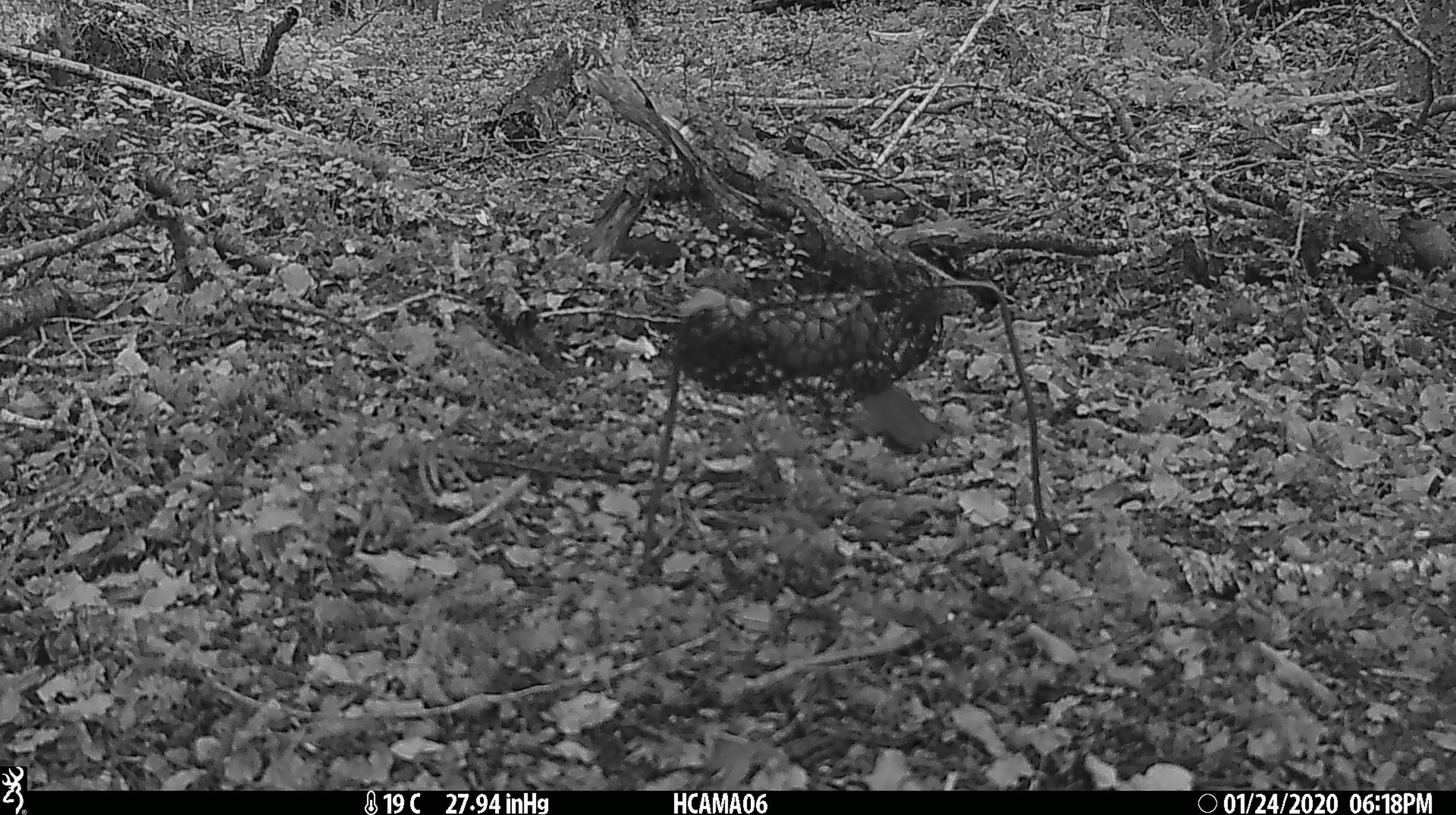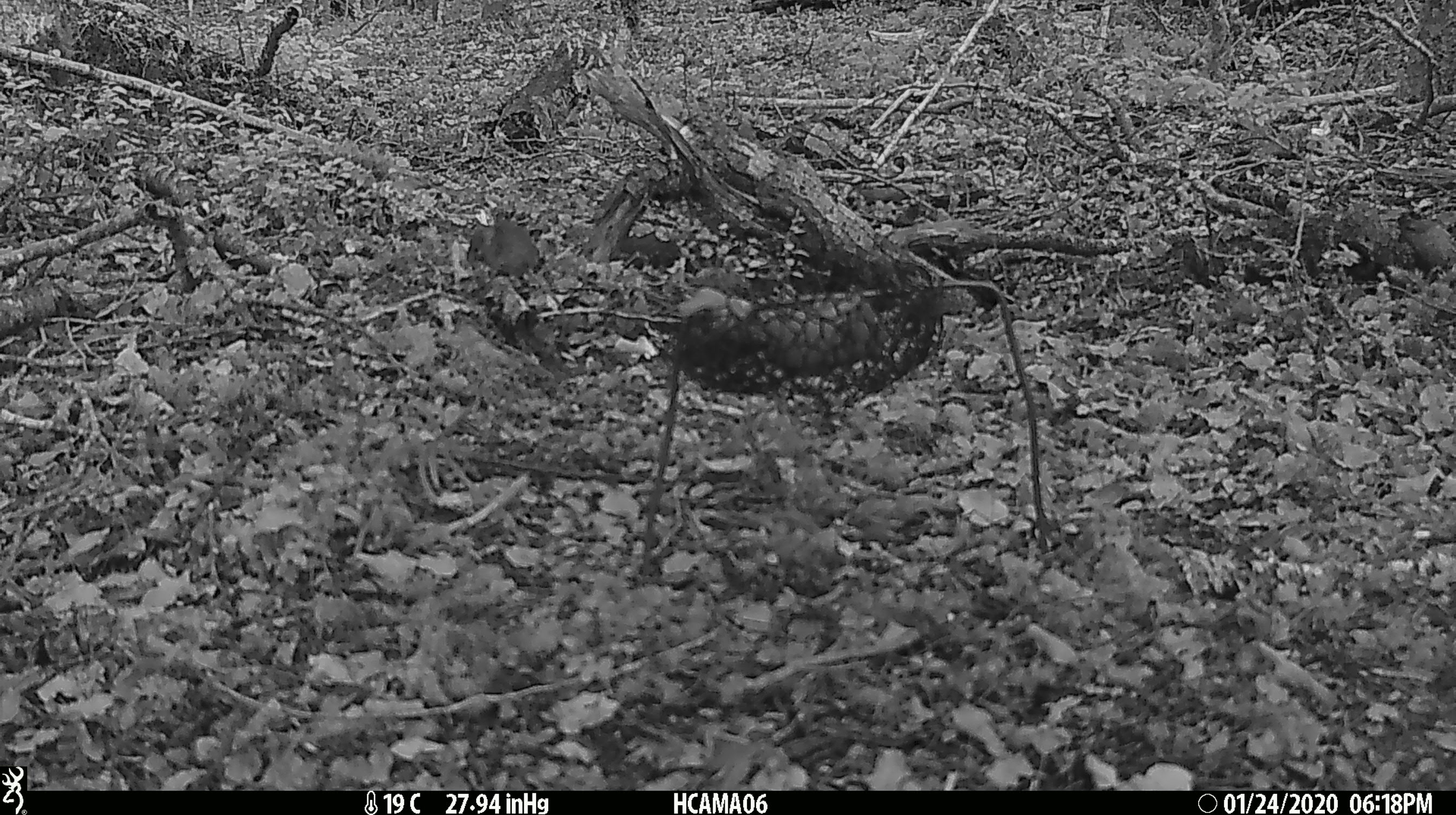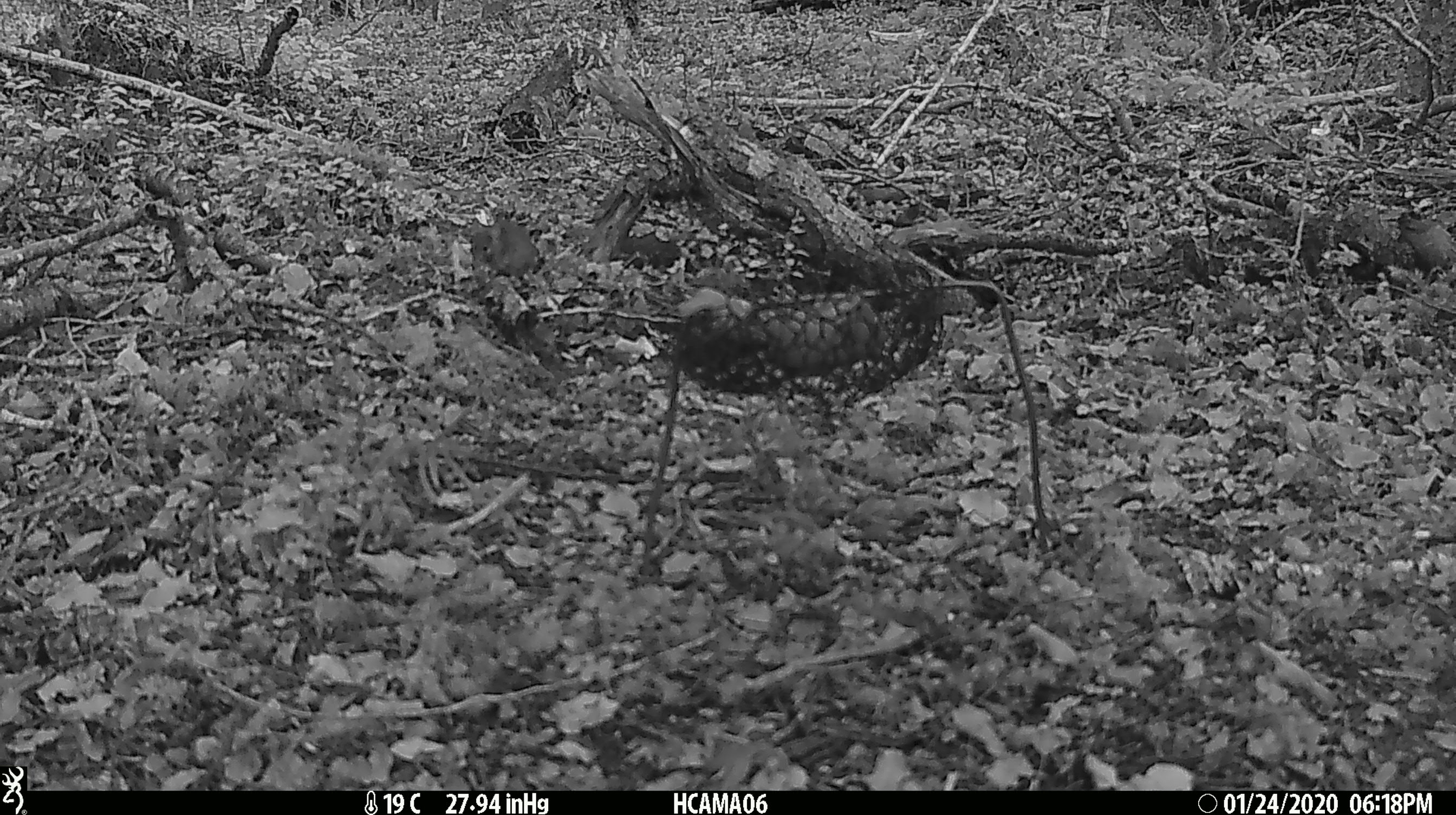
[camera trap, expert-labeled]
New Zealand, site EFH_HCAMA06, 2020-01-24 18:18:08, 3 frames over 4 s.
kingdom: Animalia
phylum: Chordata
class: Mammalia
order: Rodentia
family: Muridae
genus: Mus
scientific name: Mus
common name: mouse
Mouse (Mus).